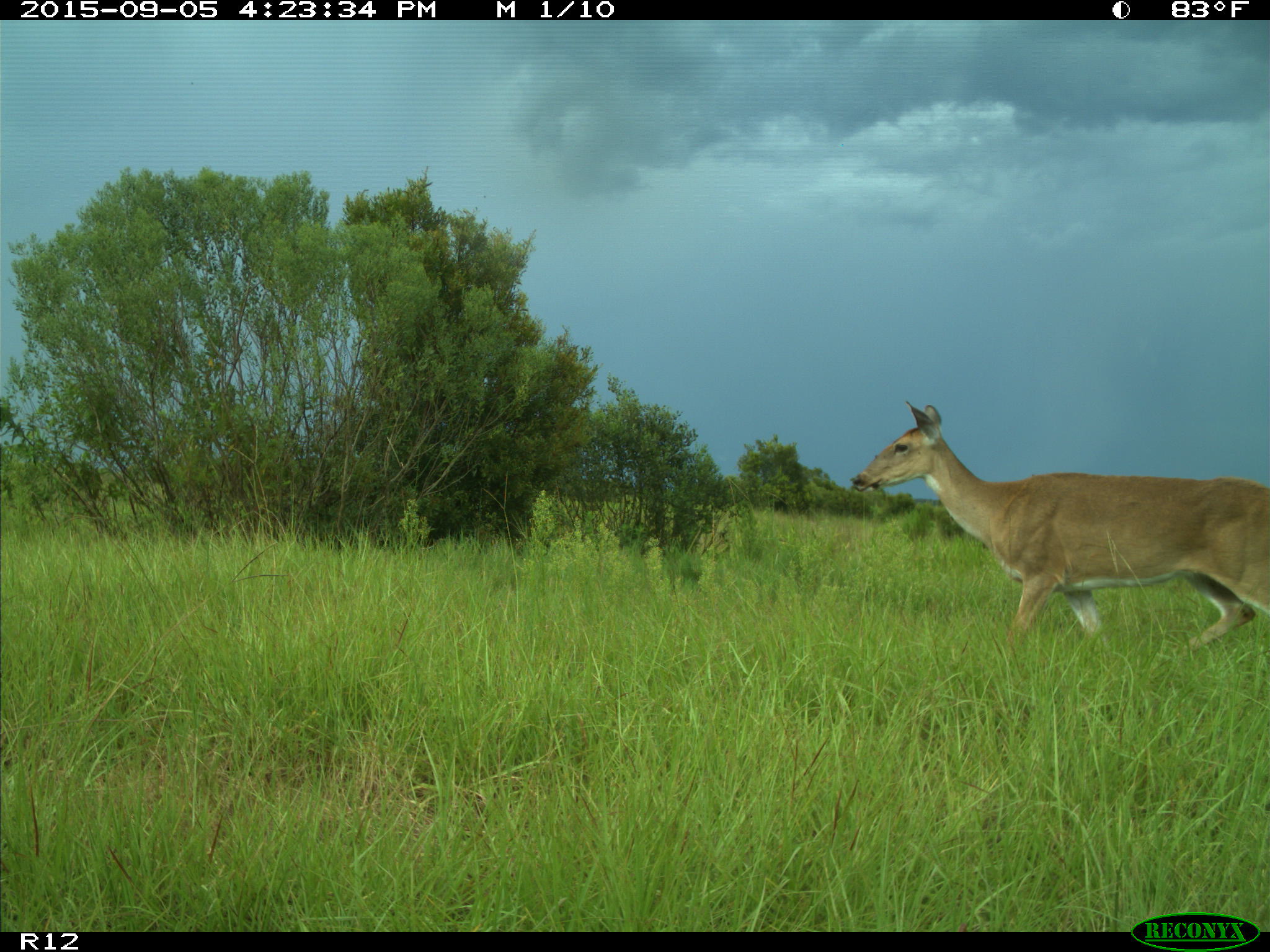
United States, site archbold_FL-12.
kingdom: Animalia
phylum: Chordata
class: Mammalia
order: Artiodactyla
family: Cervidae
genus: Odocoileus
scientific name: Odocoileus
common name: deer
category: unidentified deer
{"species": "unidentified deer (deer) (Odocoileus)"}